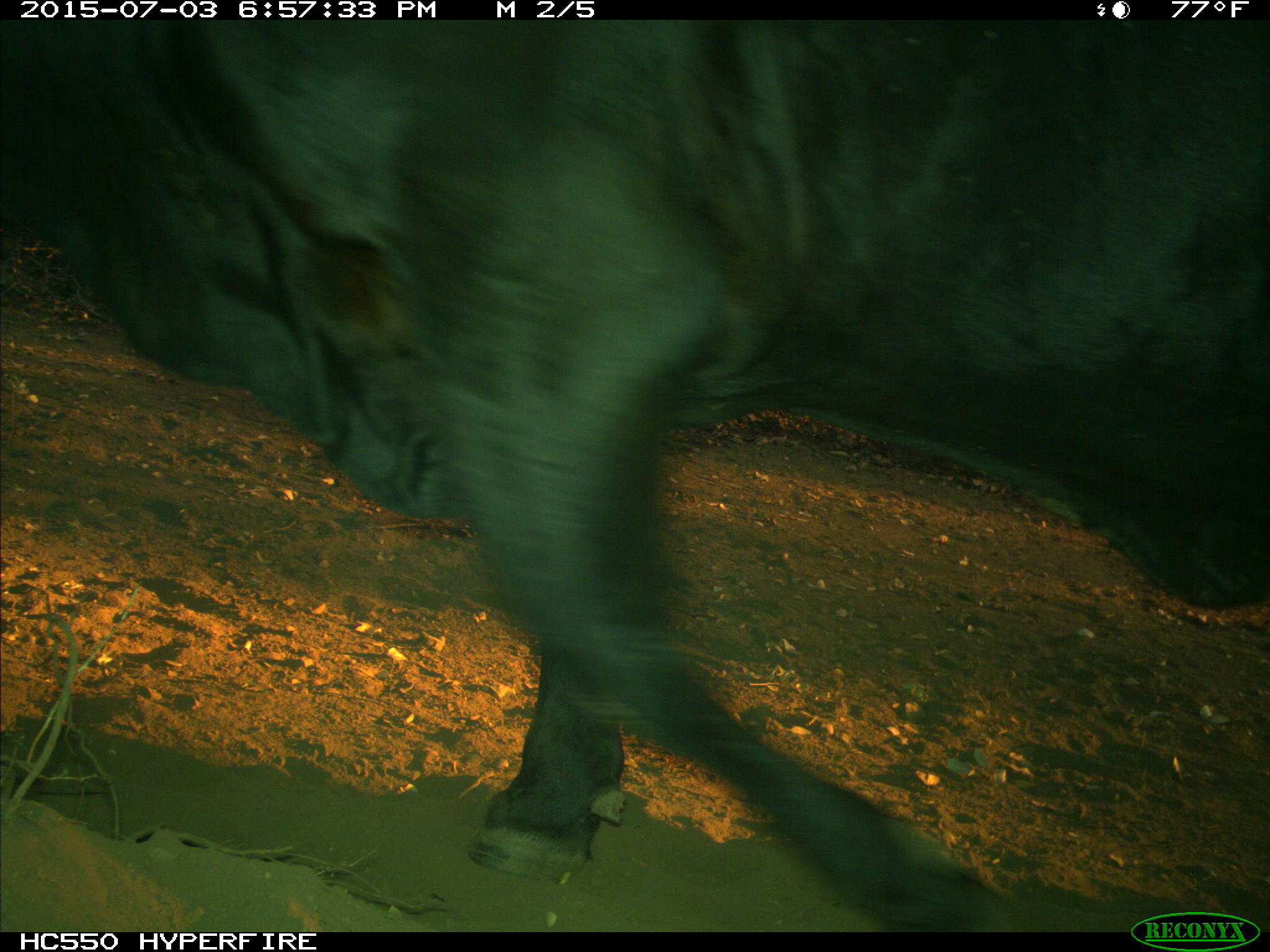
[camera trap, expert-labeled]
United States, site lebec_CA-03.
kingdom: Animalia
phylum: Chordata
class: Mammalia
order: Artiodactyla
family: Bovidae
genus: Bos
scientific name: Bos taurus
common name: domestic cow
Bos taurus (domestic cow).